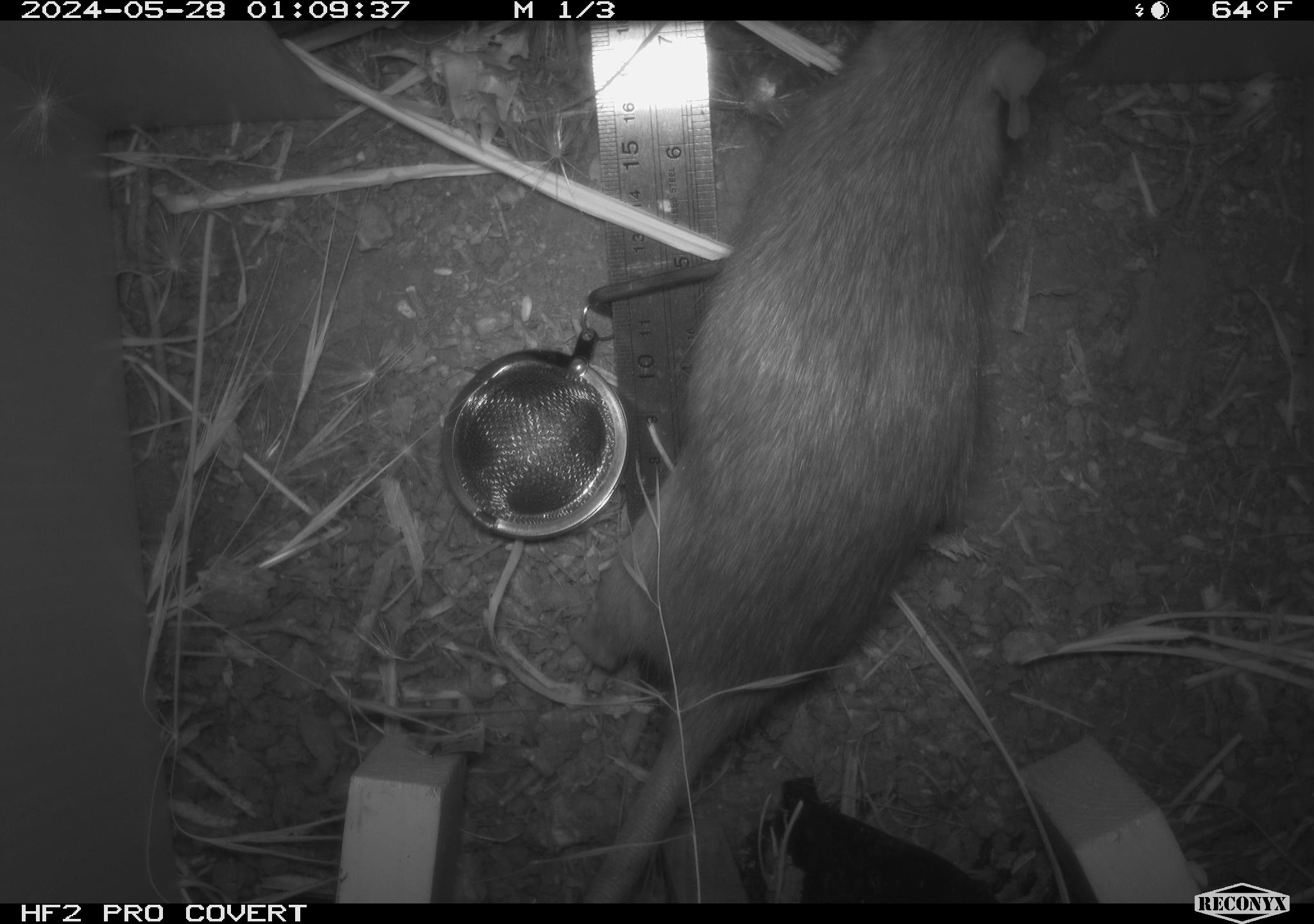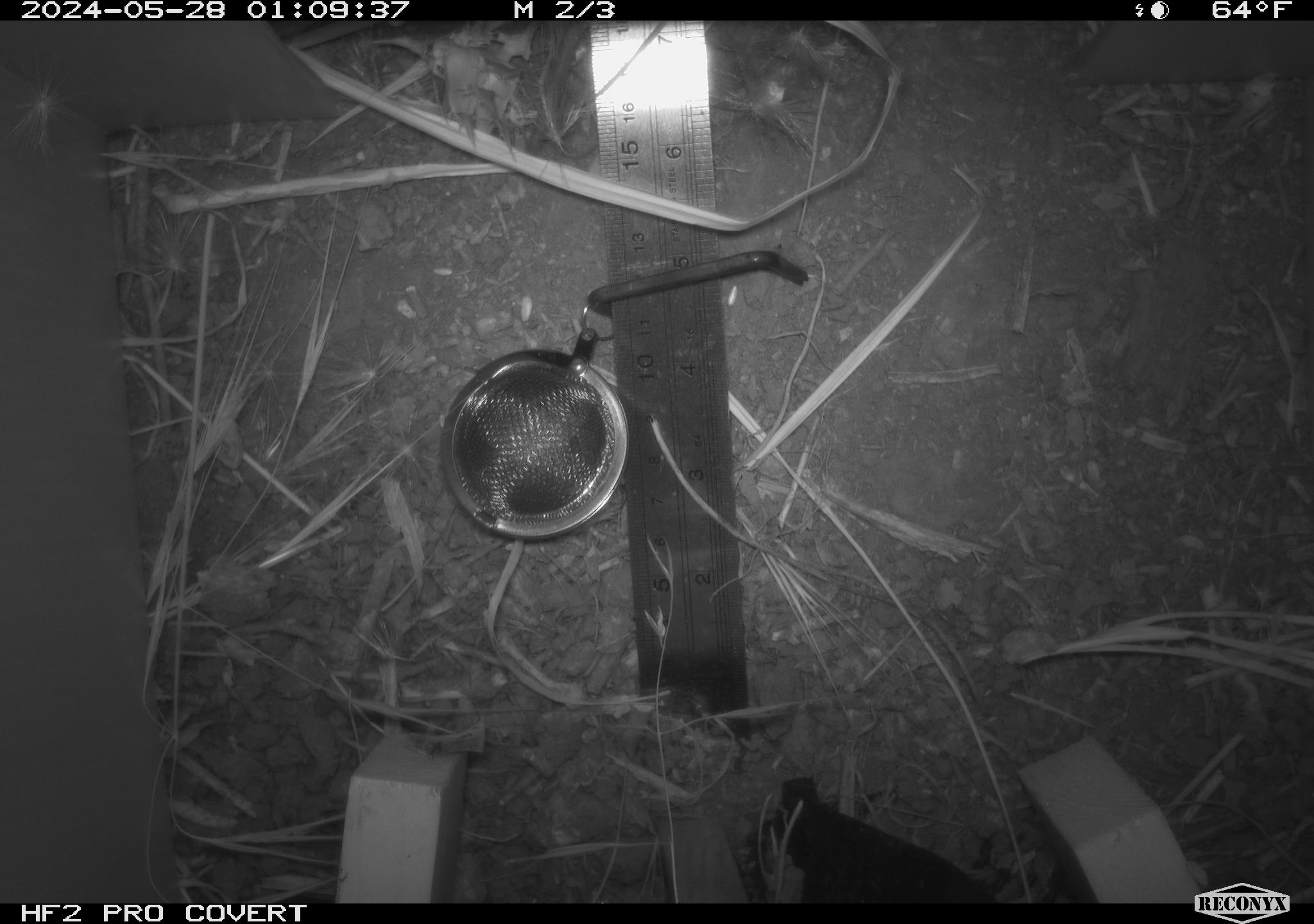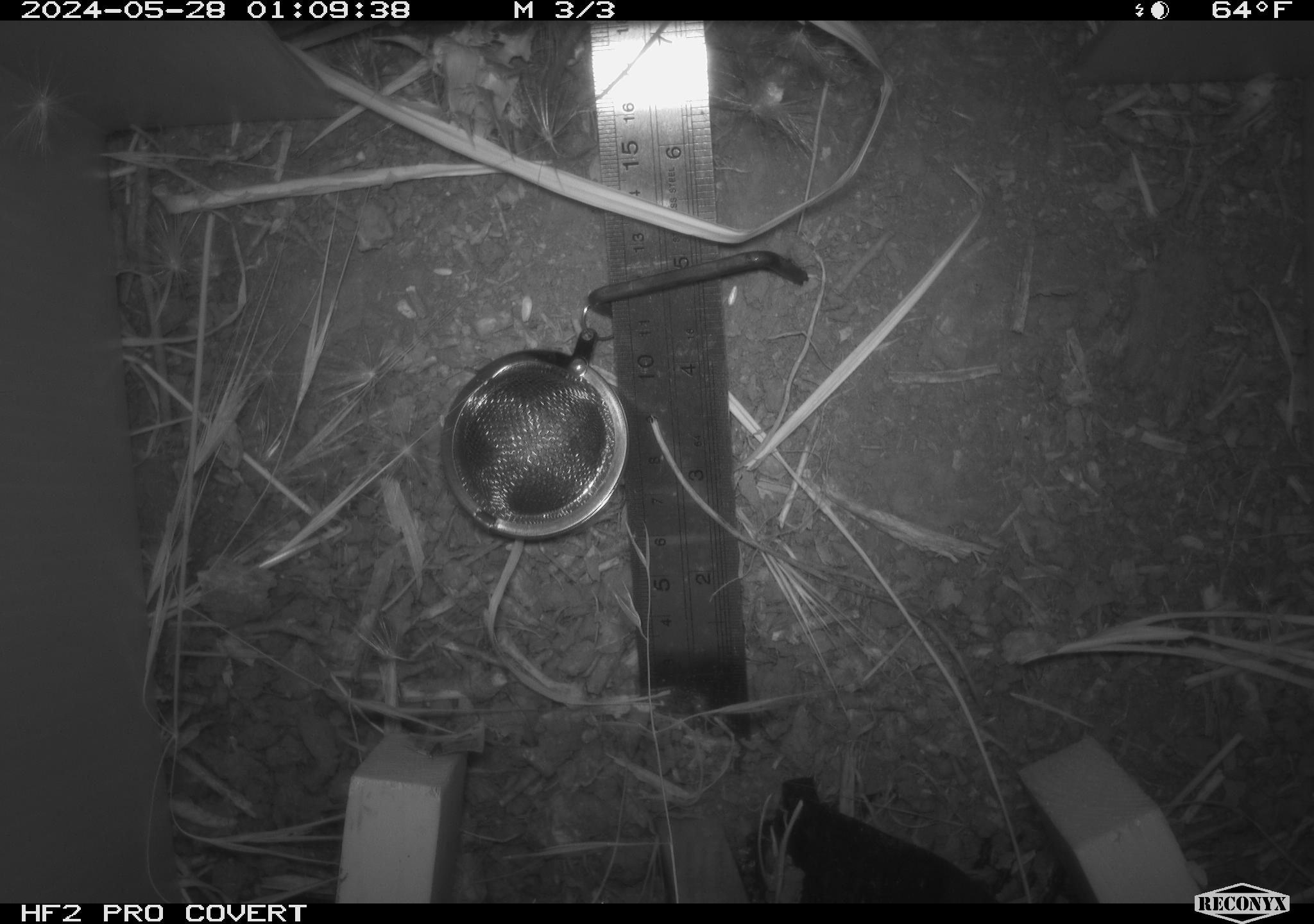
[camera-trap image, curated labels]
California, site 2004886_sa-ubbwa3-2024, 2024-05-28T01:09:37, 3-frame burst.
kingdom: Animalia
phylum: Chordata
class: Mammalia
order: Rodentia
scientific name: Rodentia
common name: woodrat or rat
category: woodrat or rat species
Woodrat or rat species (woodrat or rat) (Rodentia).